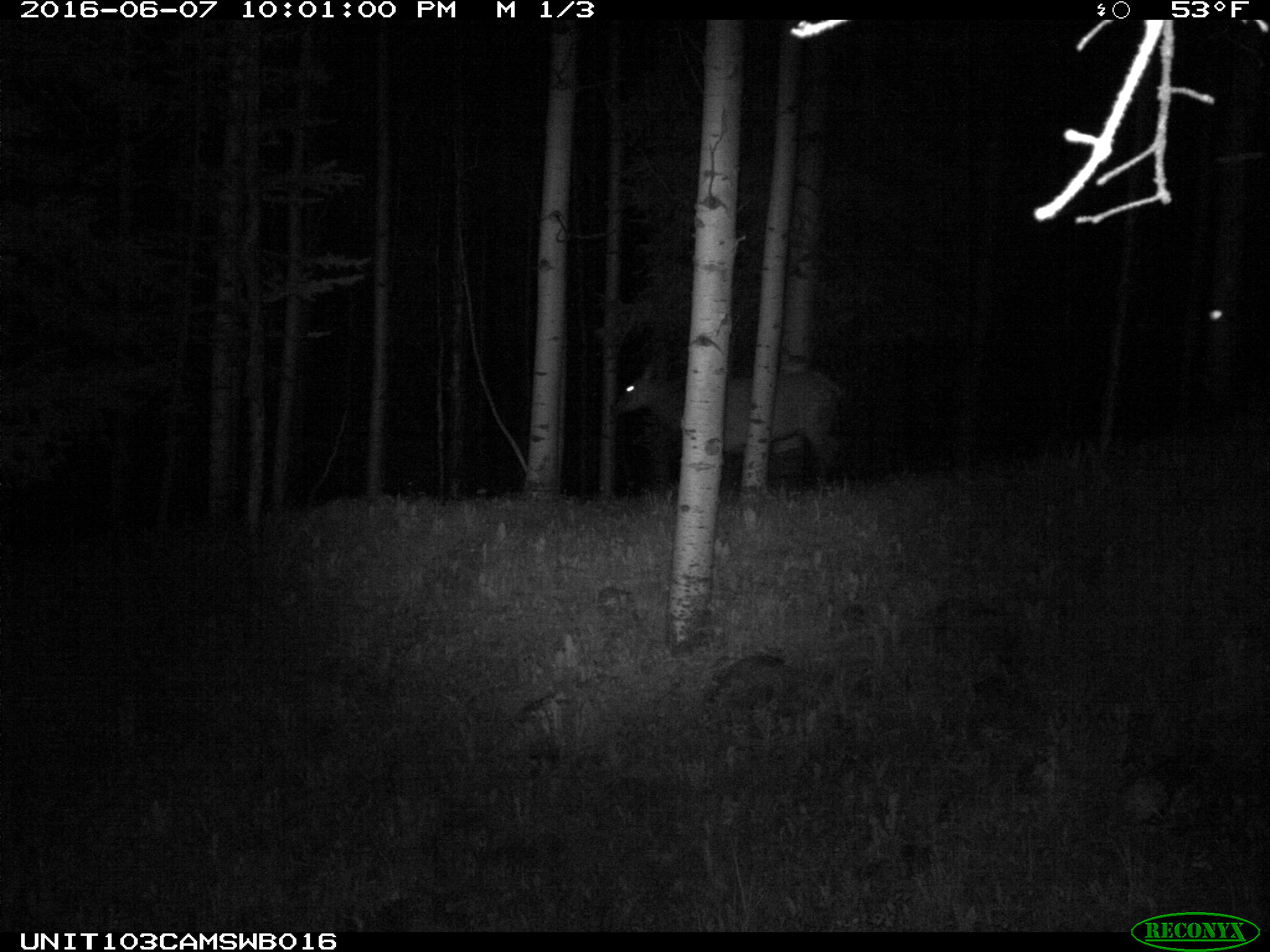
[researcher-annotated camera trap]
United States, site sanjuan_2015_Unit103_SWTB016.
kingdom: Animalia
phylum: Chordata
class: Mammalia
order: Artiodactyla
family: Cervidae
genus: Cervus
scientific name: Cervus elaphus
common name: red deer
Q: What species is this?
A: Cervus elaphus (red deer).